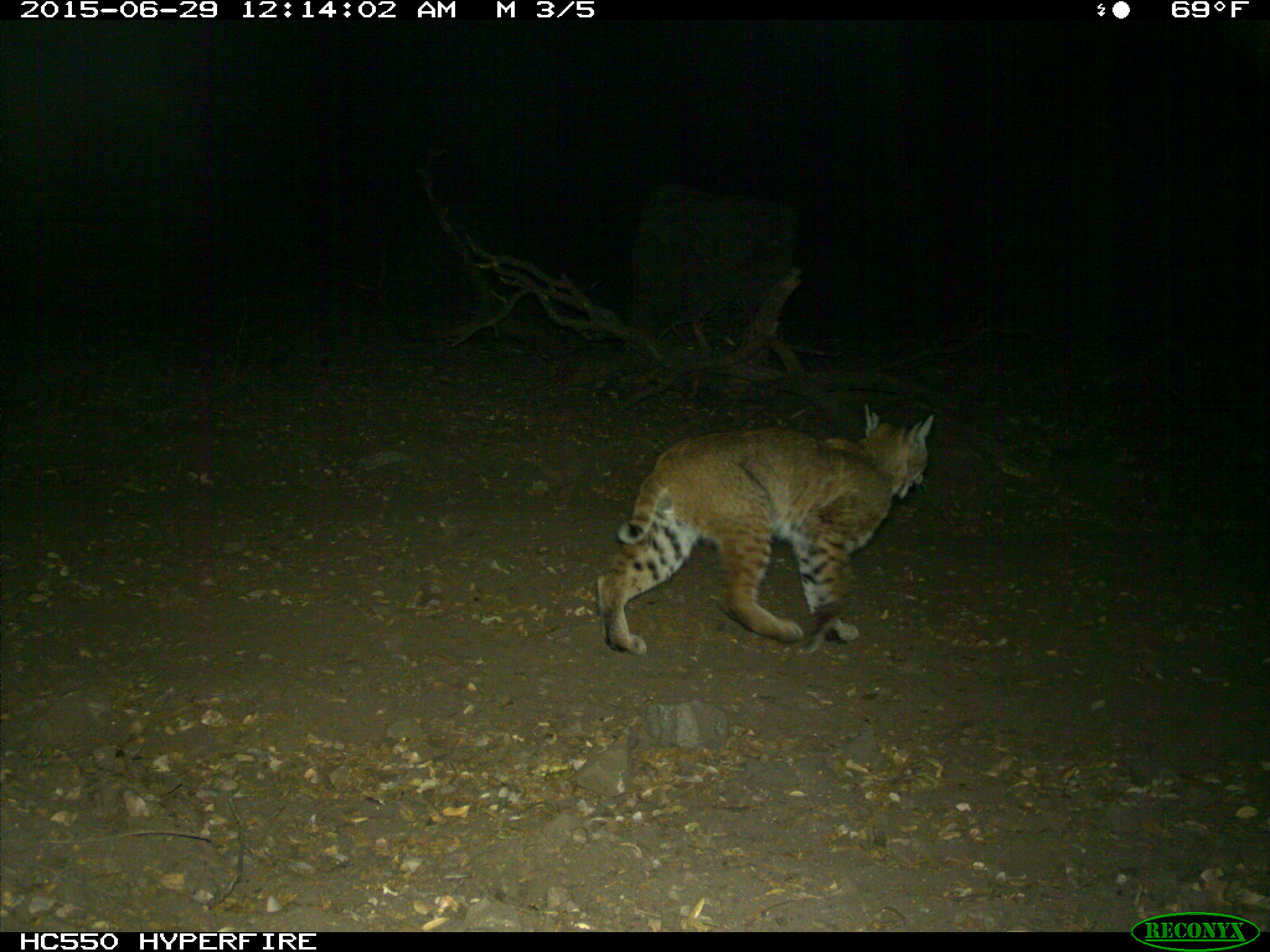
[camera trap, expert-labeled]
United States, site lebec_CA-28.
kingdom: Animalia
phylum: Chordata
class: Mammalia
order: Carnivora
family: Felidae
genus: Lynx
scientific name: Lynx rufus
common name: bobcat